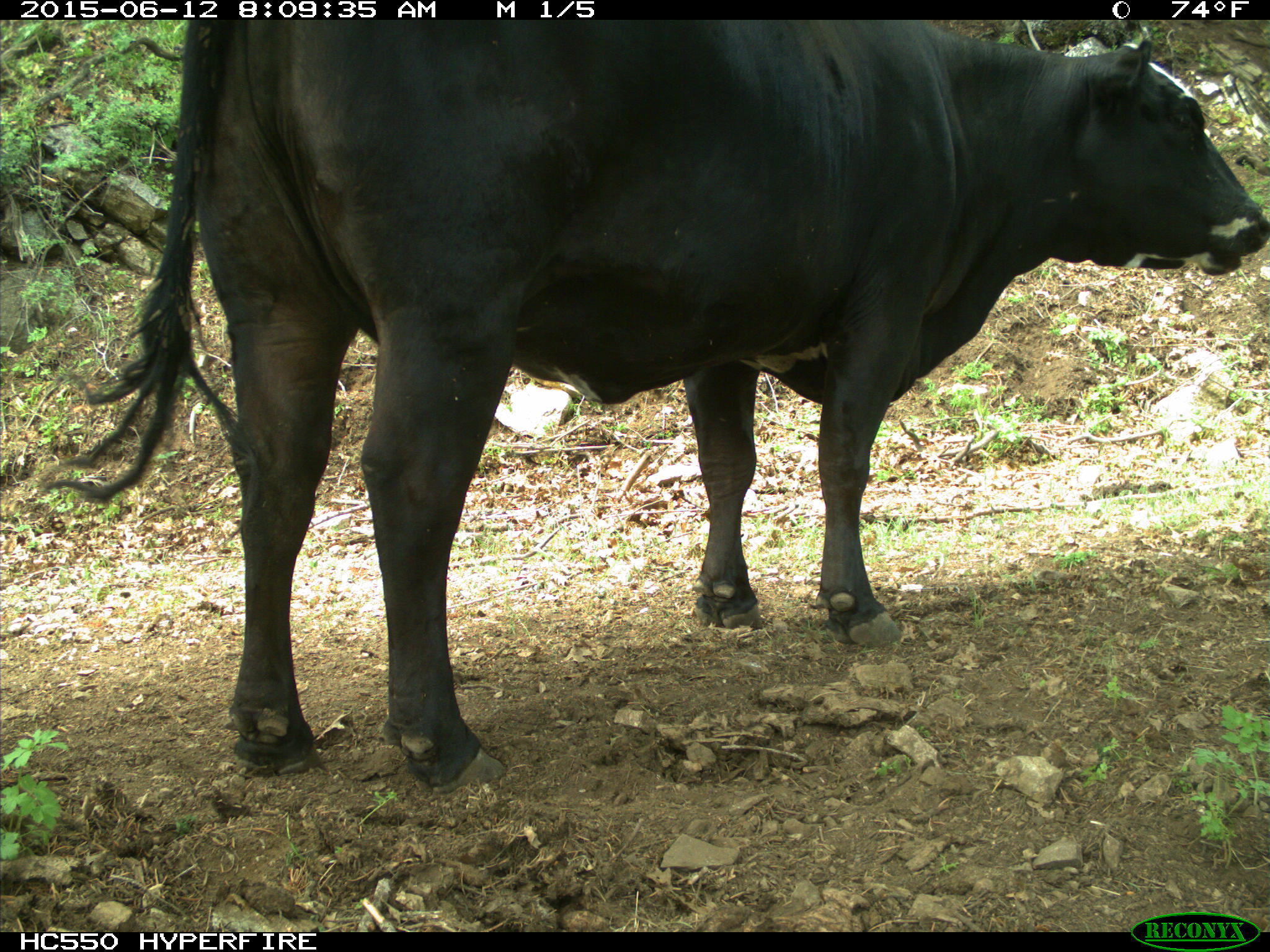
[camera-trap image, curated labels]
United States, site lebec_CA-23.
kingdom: Animalia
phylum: Chordata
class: Mammalia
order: Artiodactyla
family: Bovidae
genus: Bos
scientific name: Bos taurus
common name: domestic cow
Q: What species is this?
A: Bos taurus (domestic cow).